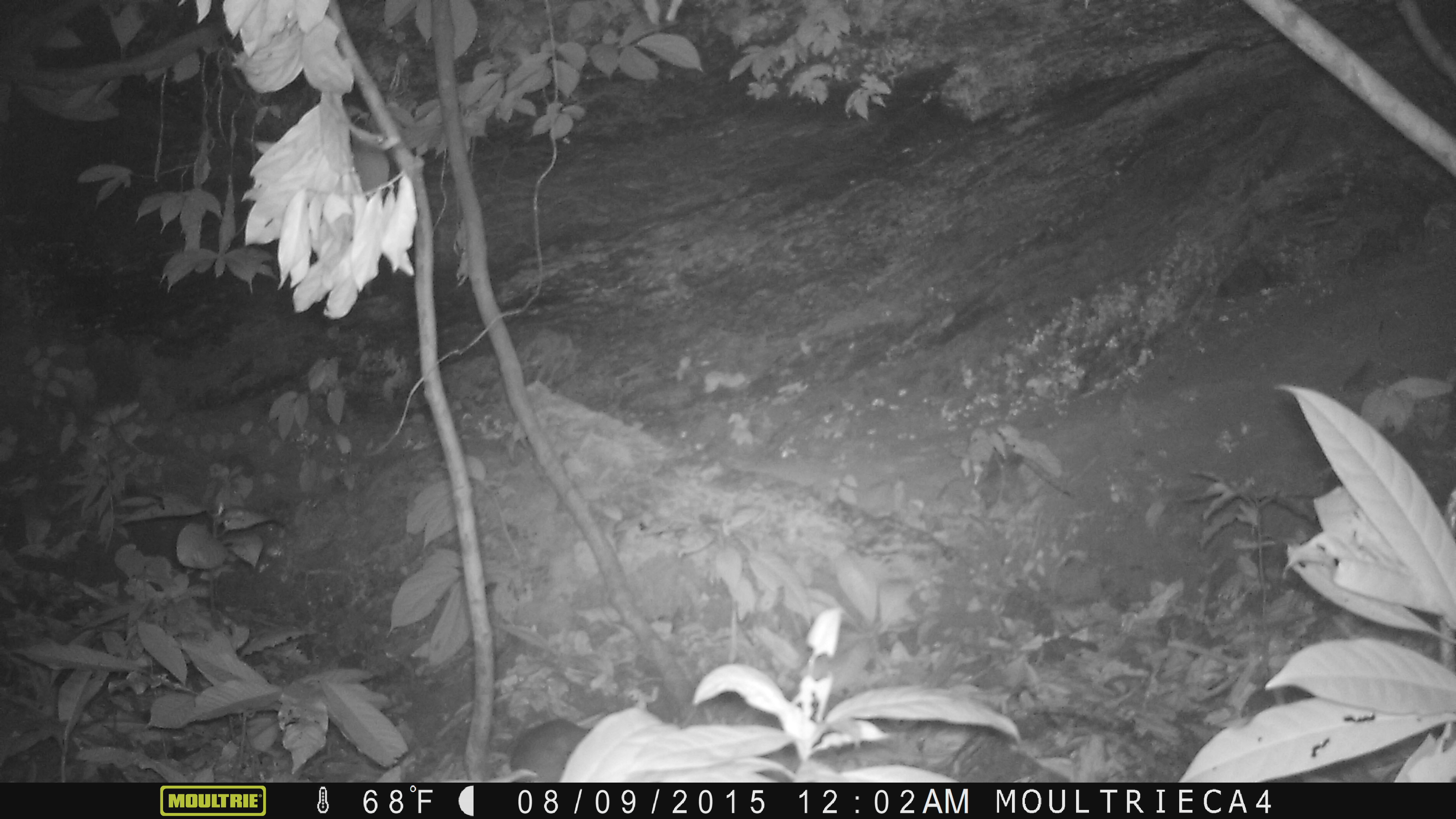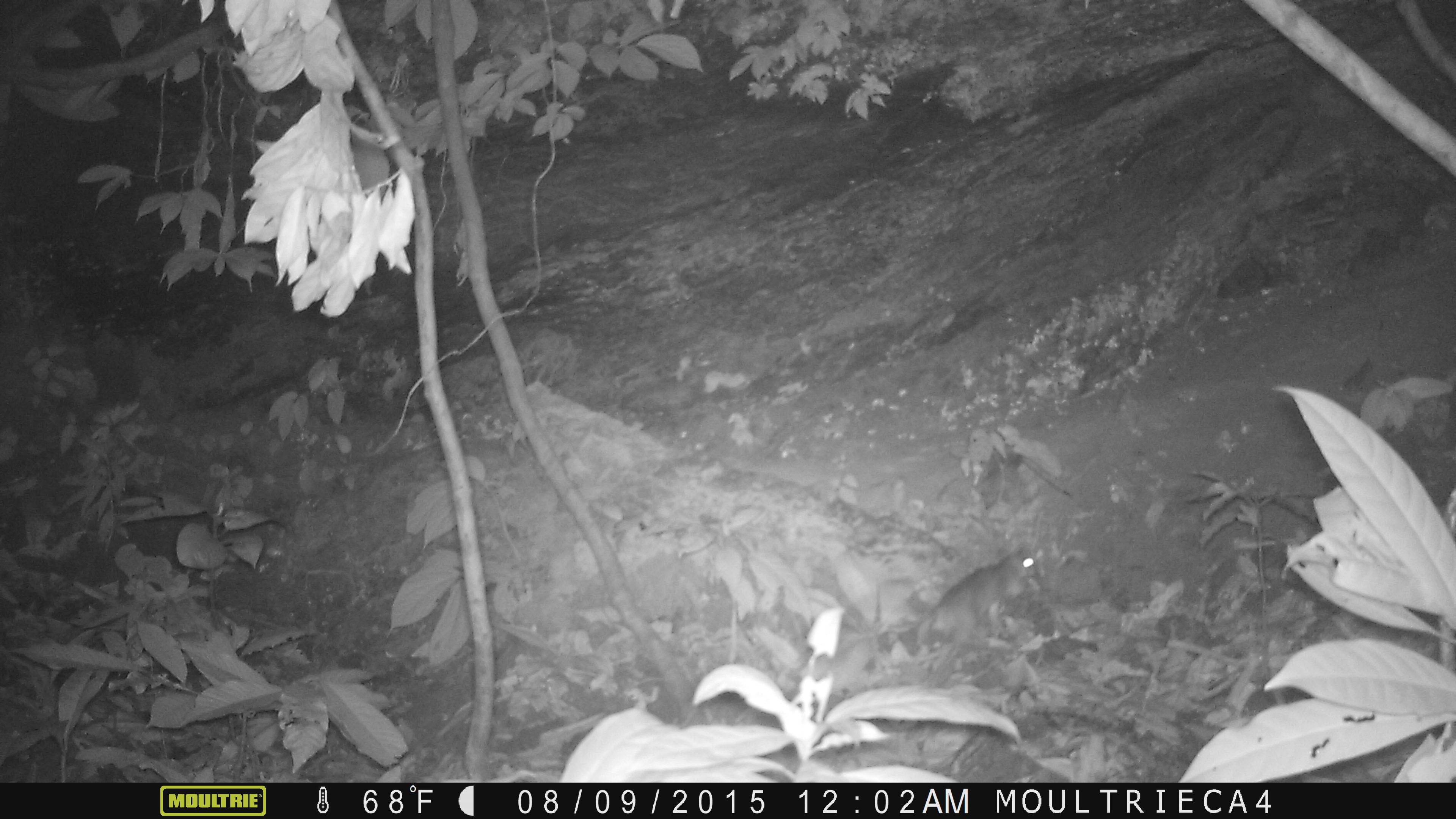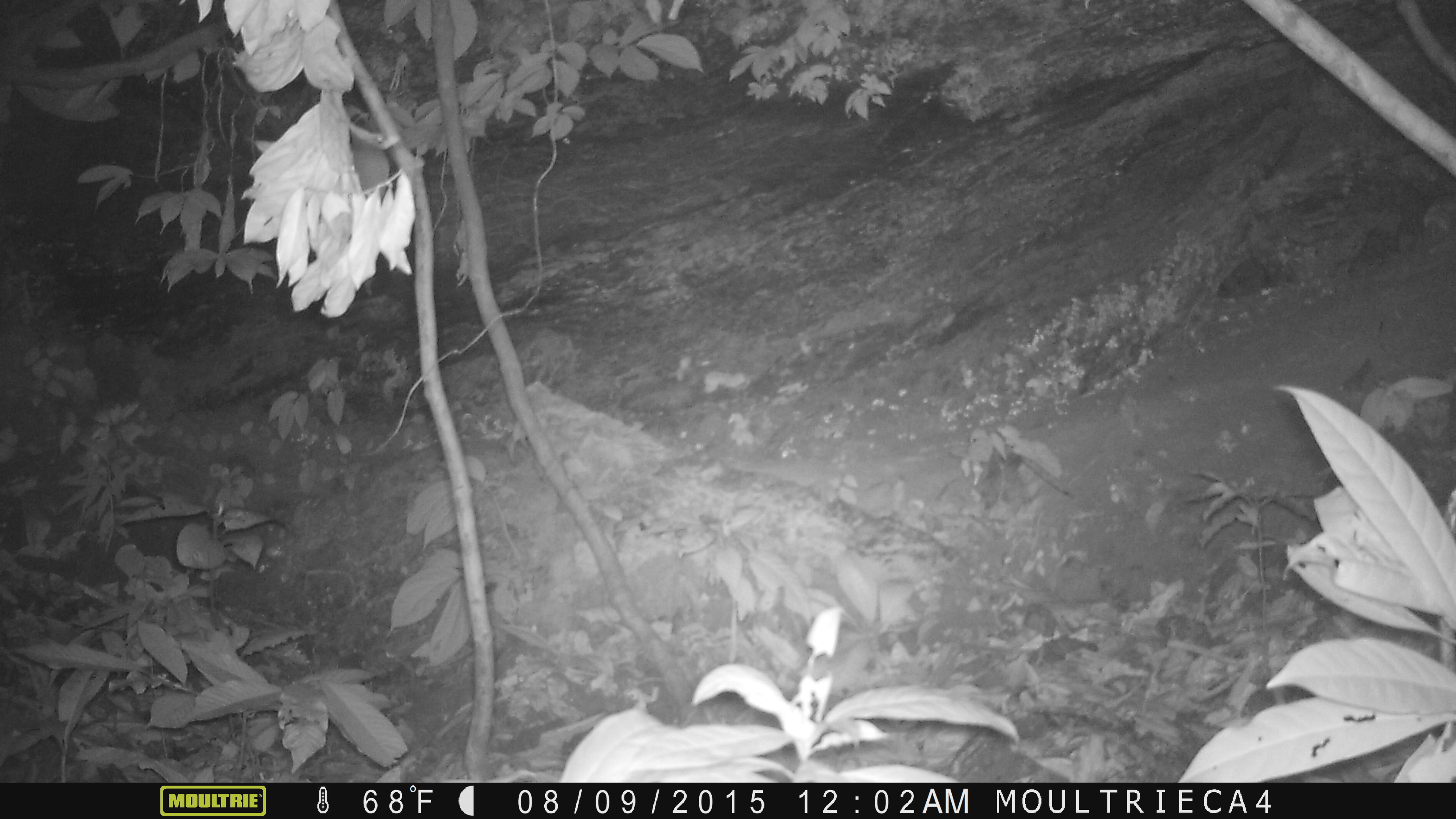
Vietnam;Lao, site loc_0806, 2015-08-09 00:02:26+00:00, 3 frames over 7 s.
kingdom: Animalia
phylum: Chordata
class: Mammalia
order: Rodentia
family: Muridae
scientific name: Muridae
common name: old-world mice and rats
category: unidentified murid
Unidentified murid (old-world mice and rats) (Muridae). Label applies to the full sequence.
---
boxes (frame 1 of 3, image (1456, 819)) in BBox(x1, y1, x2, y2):
unidentified murid: BBox(509, 718, 590, 782)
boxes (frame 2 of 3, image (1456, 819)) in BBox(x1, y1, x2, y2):
unidentified murid: BBox(925, 544, 1038, 673)